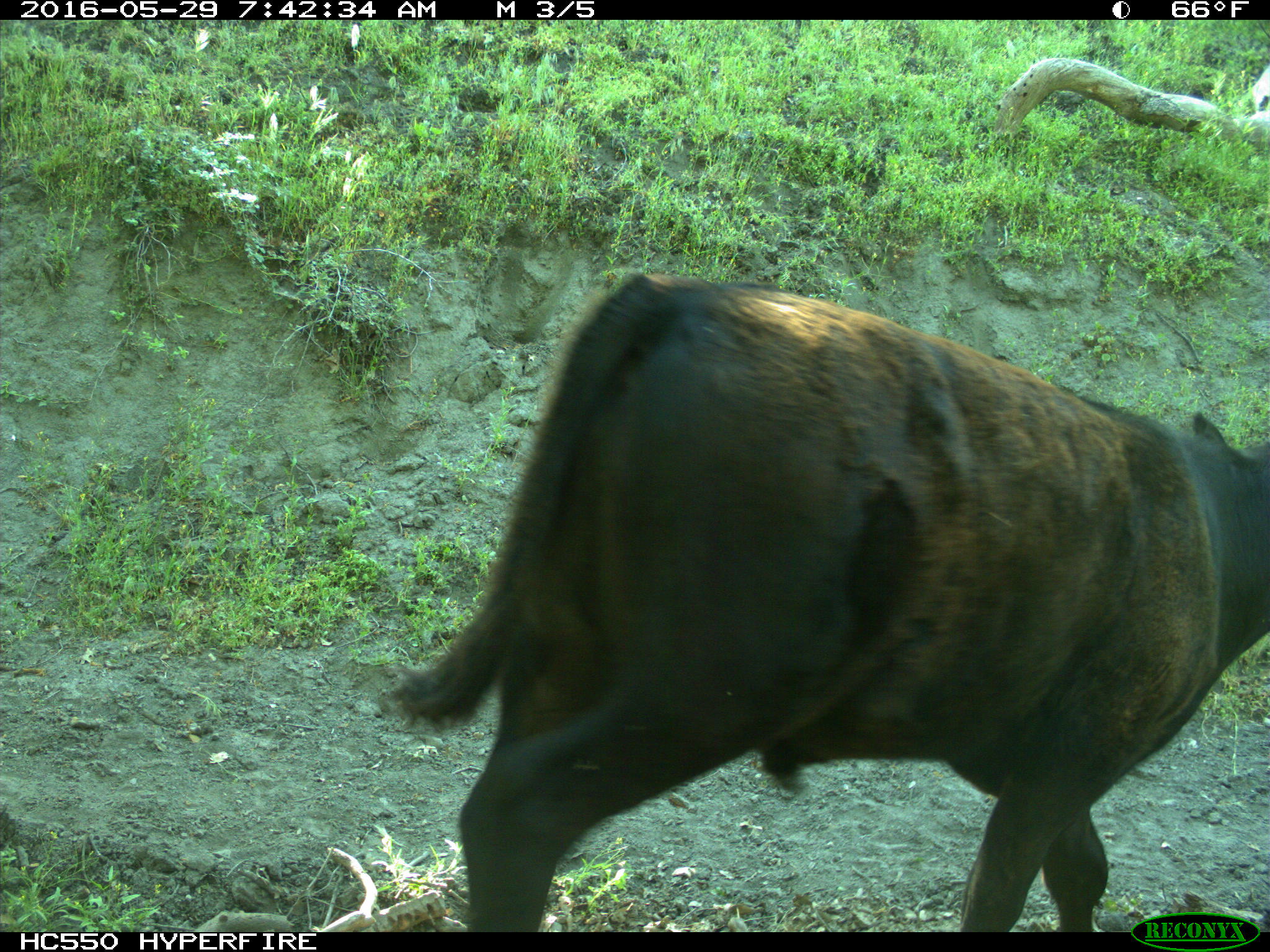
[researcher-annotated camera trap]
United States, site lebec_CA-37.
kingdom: Animalia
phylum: Chordata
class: Mammalia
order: Artiodactyla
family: Bovidae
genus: Bos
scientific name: Bos taurus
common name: domestic cow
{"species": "Bos taurus (domestic cow)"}